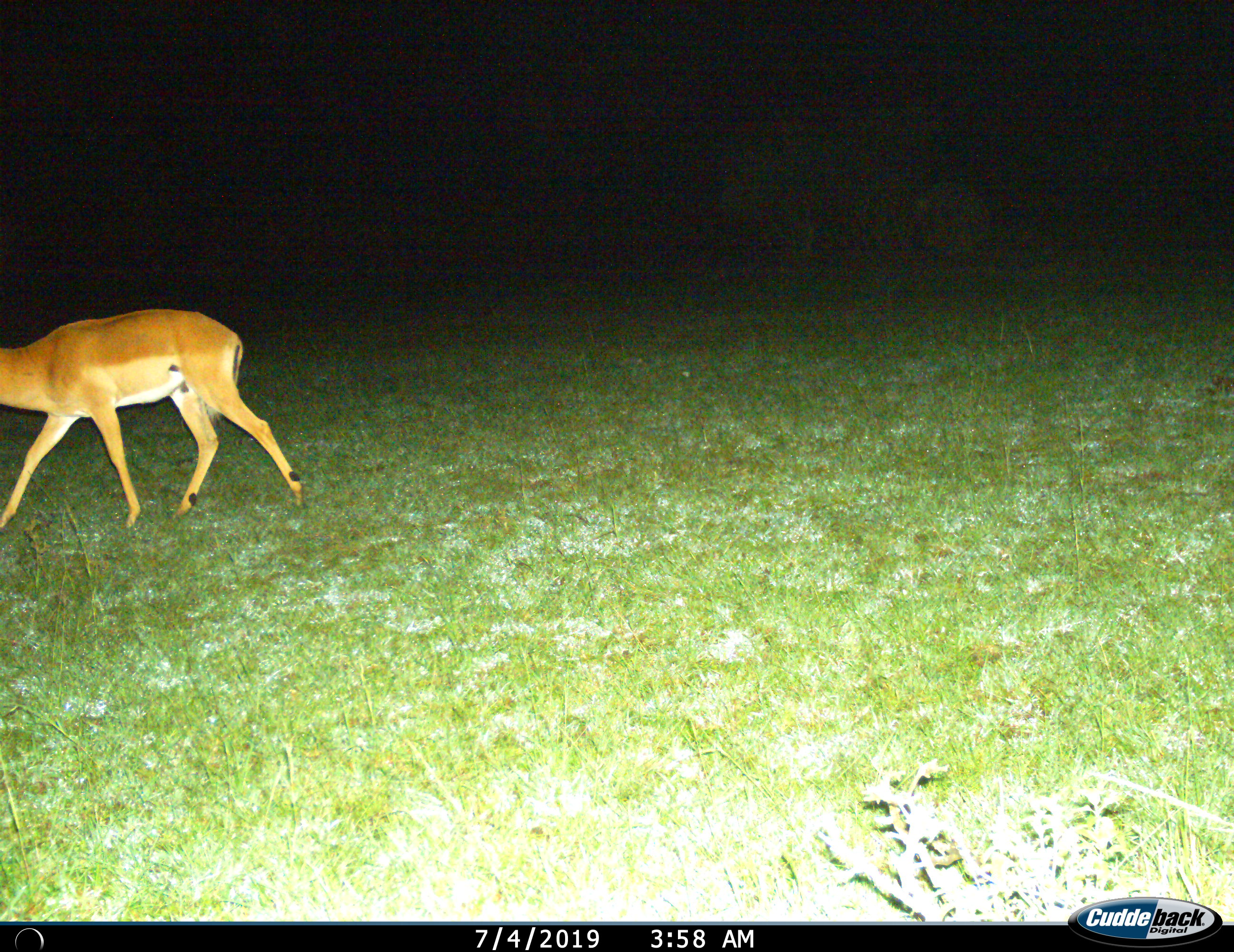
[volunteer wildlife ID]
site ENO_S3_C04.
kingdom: Animalia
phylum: Chordata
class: Mammalia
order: Artiodactyla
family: Bovidae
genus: Aepyceros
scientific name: Aepyceros melampus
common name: impala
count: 1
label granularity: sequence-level